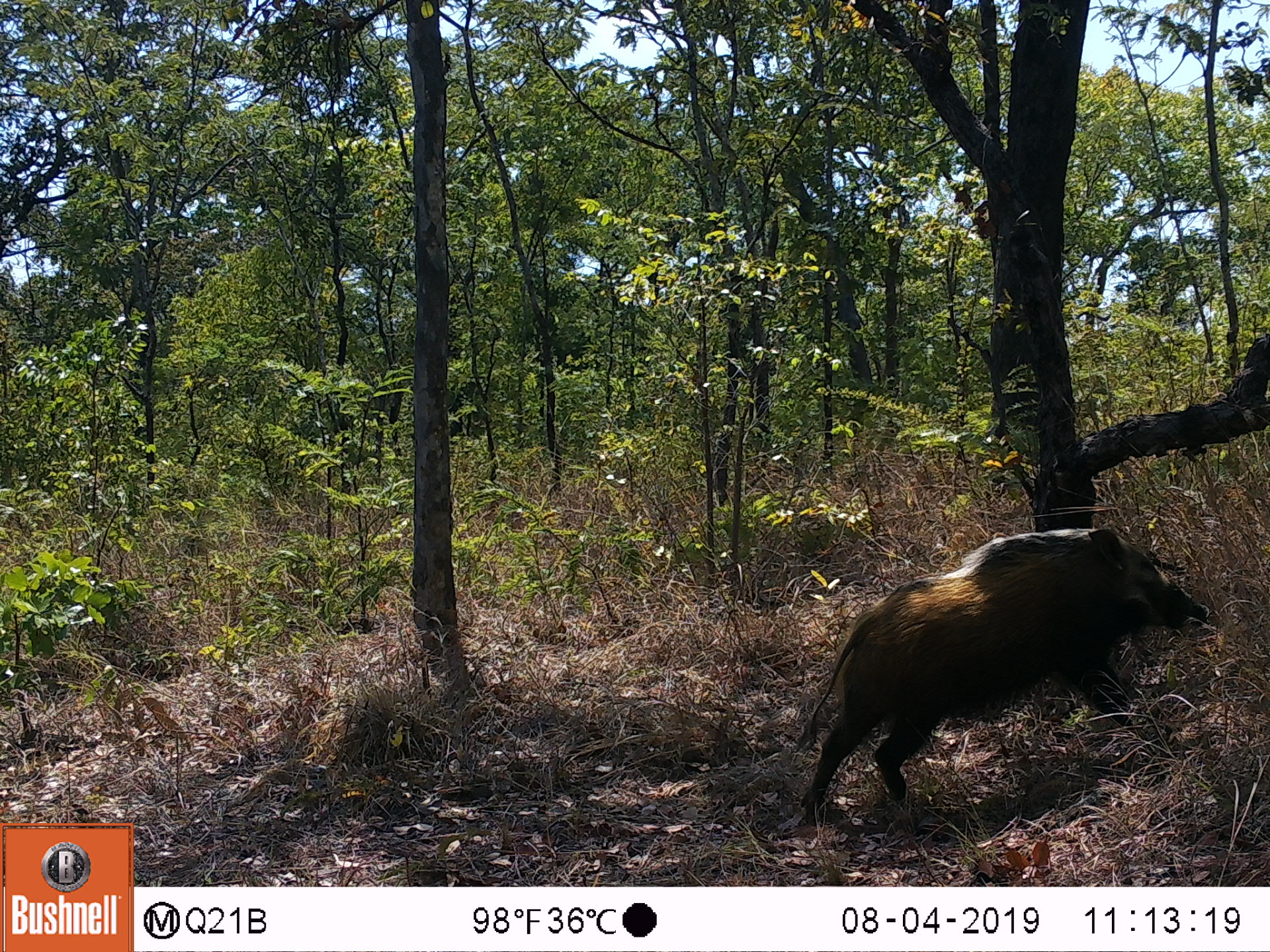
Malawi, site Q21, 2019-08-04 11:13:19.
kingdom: Animalia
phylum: Chordata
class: Mammalia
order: Artiodactyla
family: Suidae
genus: Potamochoerus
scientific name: Potamochoerus larvatus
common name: bushpig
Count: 1.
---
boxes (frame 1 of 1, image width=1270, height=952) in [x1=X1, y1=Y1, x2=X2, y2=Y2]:
bushpig: [x1=806, y1=522, x2=1205, y2=813]